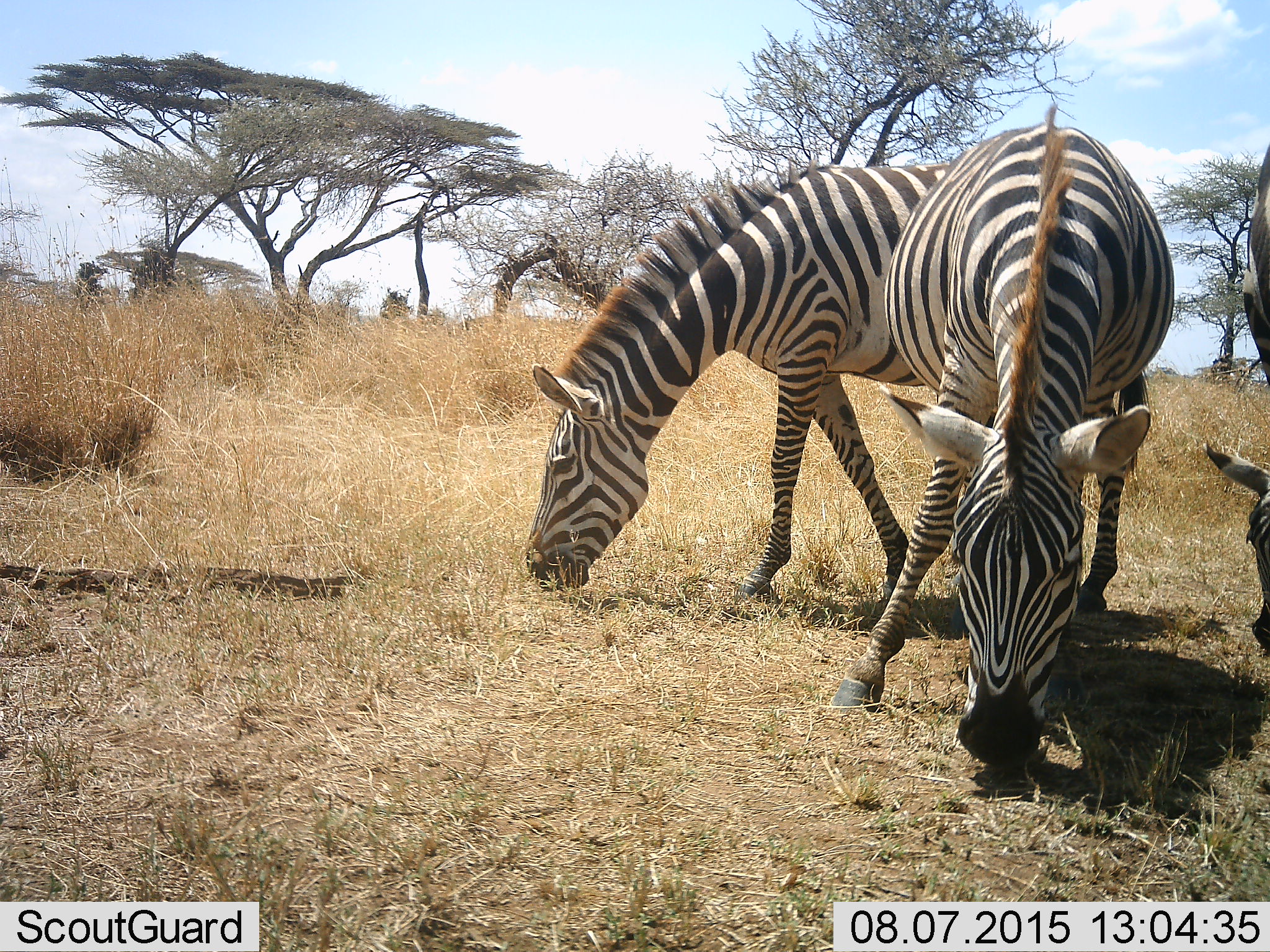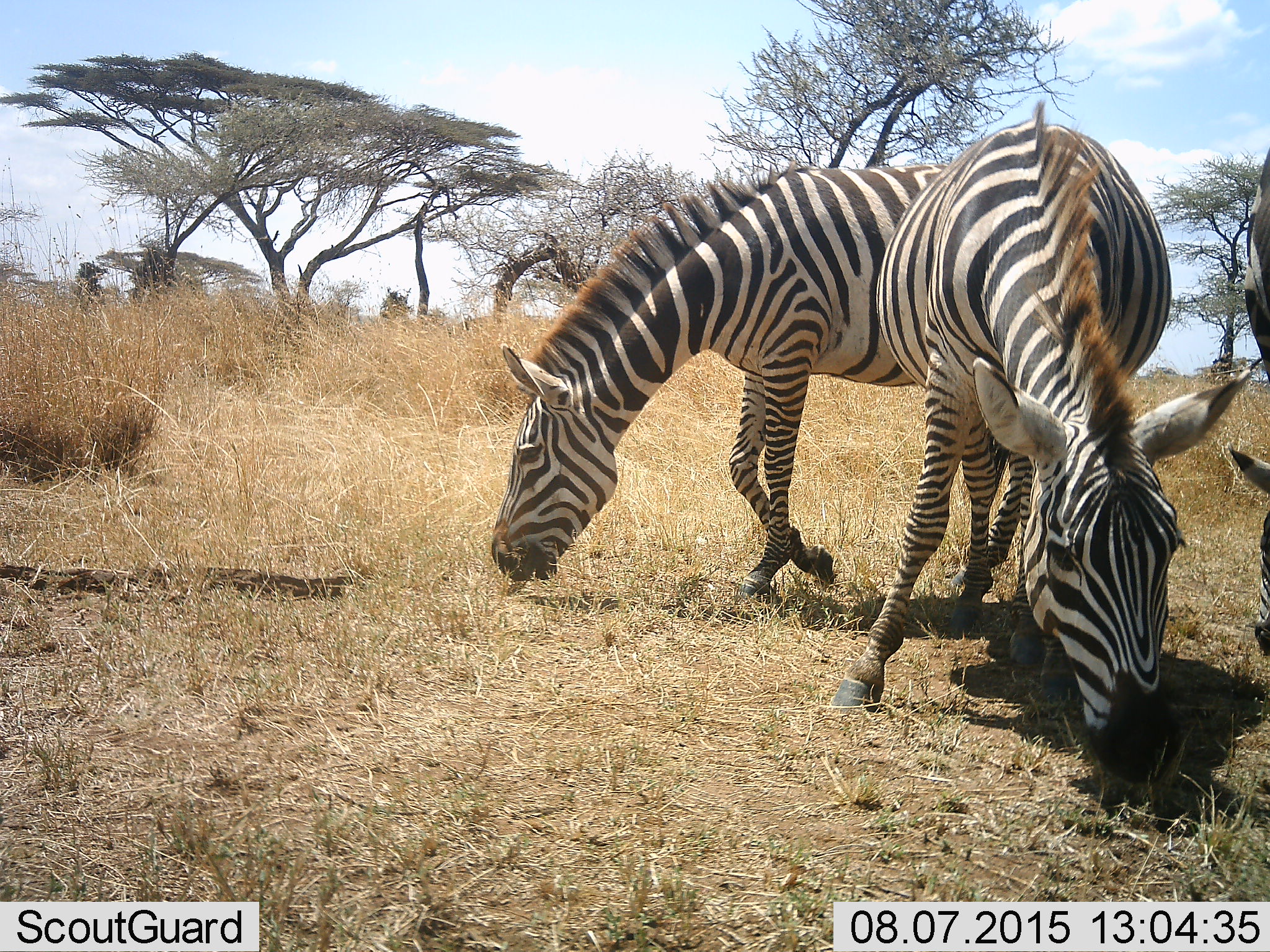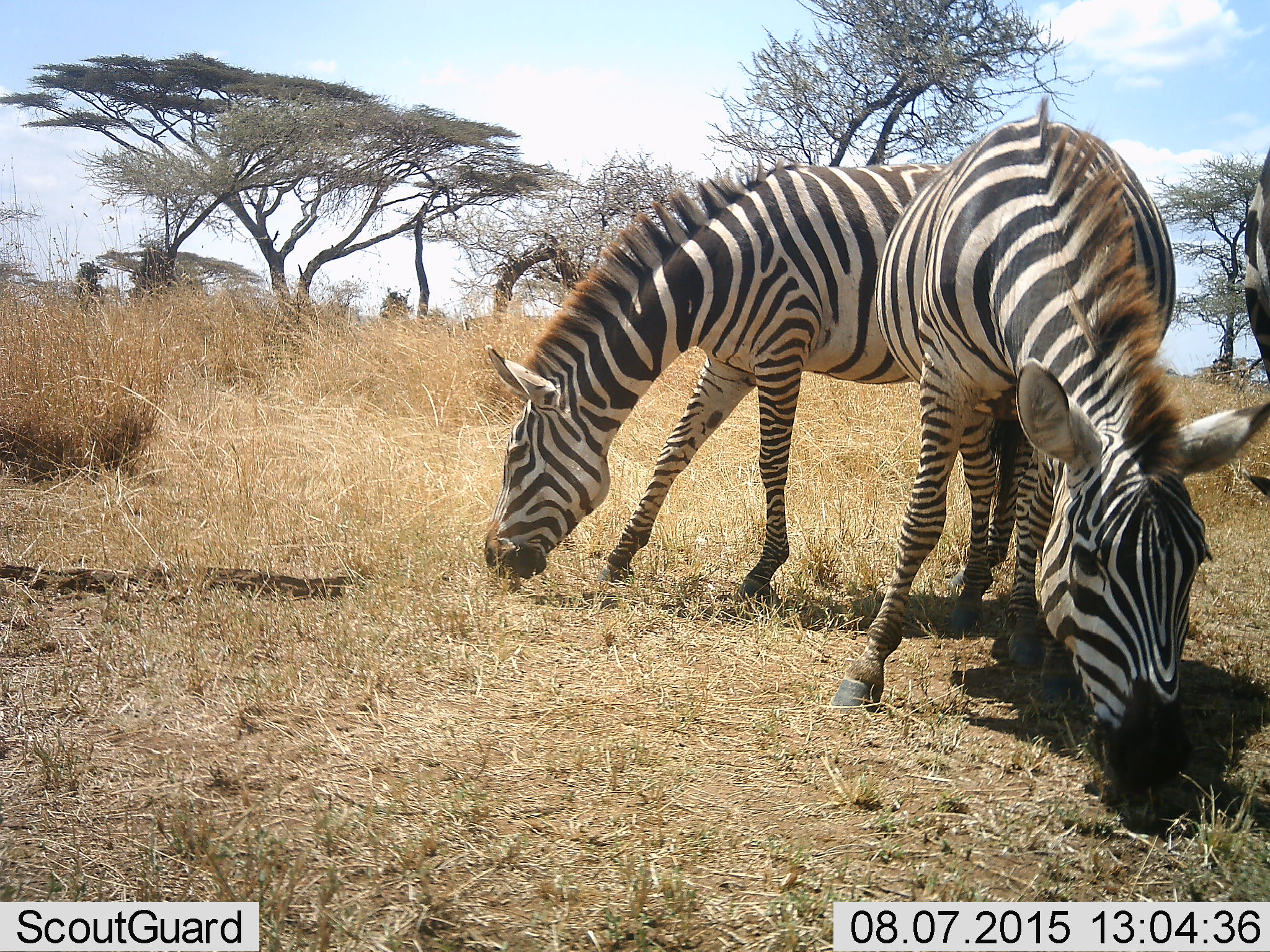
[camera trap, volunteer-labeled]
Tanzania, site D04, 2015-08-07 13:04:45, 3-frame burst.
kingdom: Animalia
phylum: Chordata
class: Mammalia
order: Perissodactyla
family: Equidae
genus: Equus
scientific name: Equus quagga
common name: plains zebra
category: zebra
Zebra (plains zebra) (Equus quagga), count 3. Behavior (volunteer vote fractions): standing 31%, resting 0%, moving 6%, interacting 0%. Young present (vote fraction): 0%. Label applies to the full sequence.